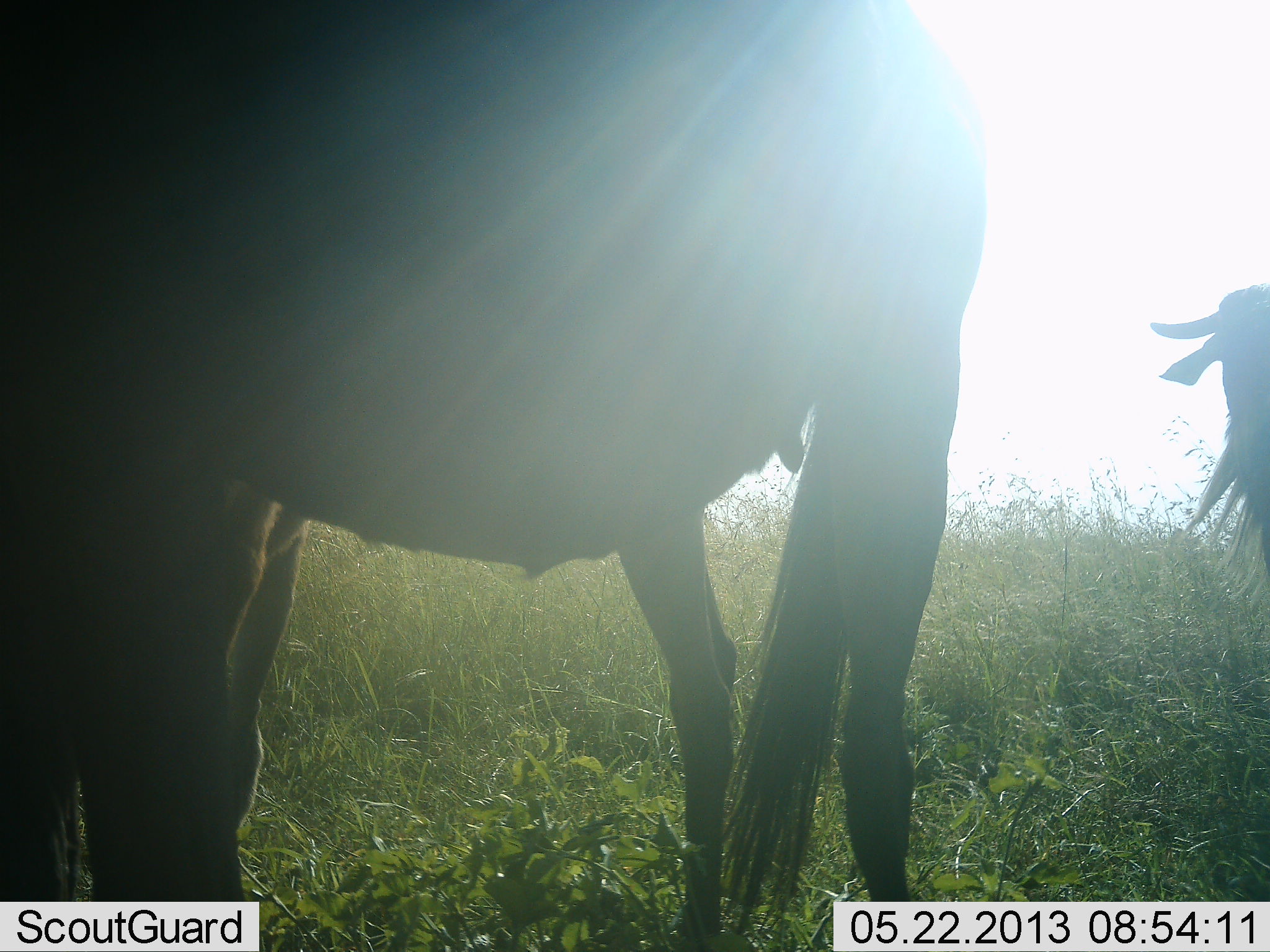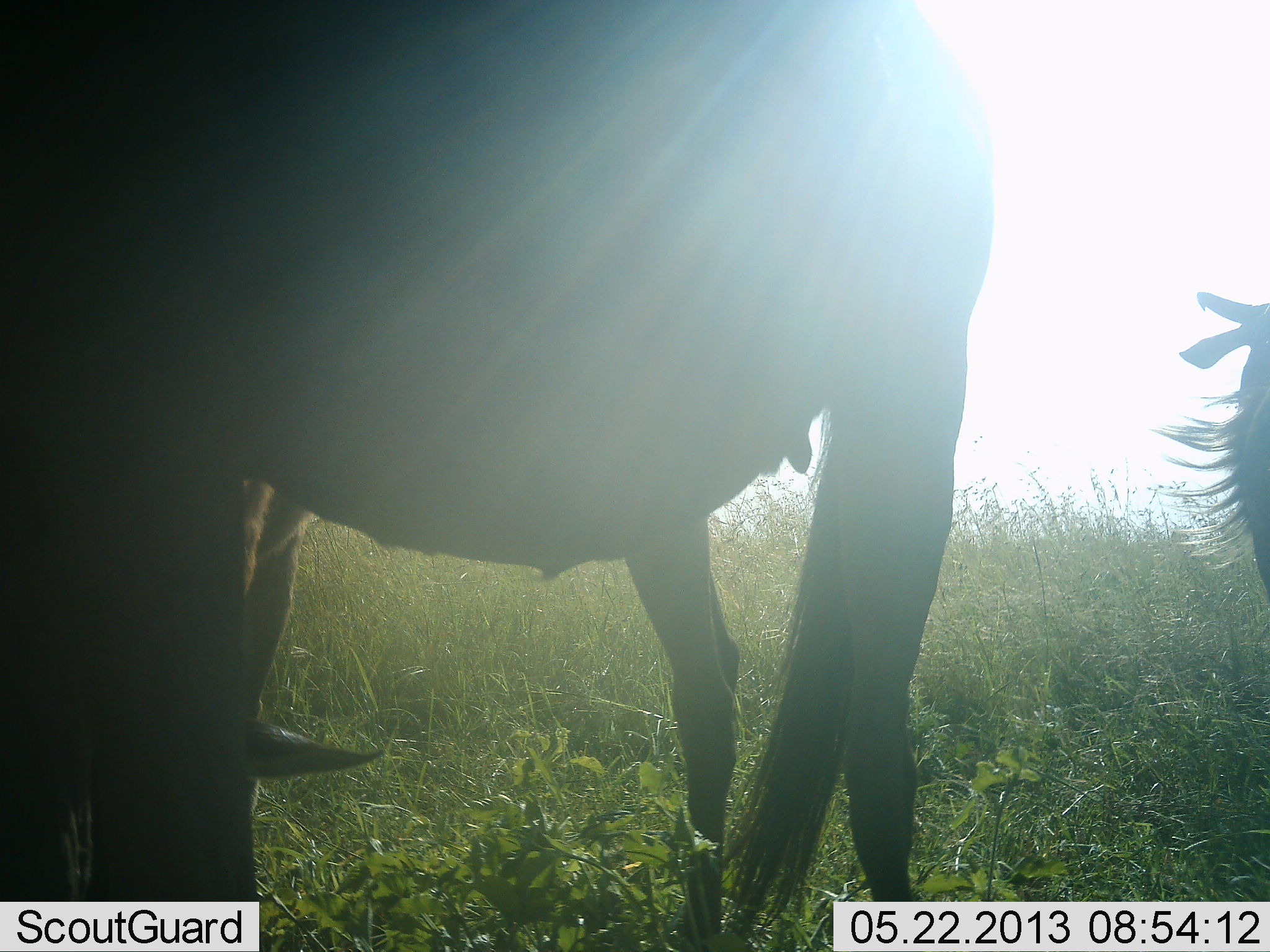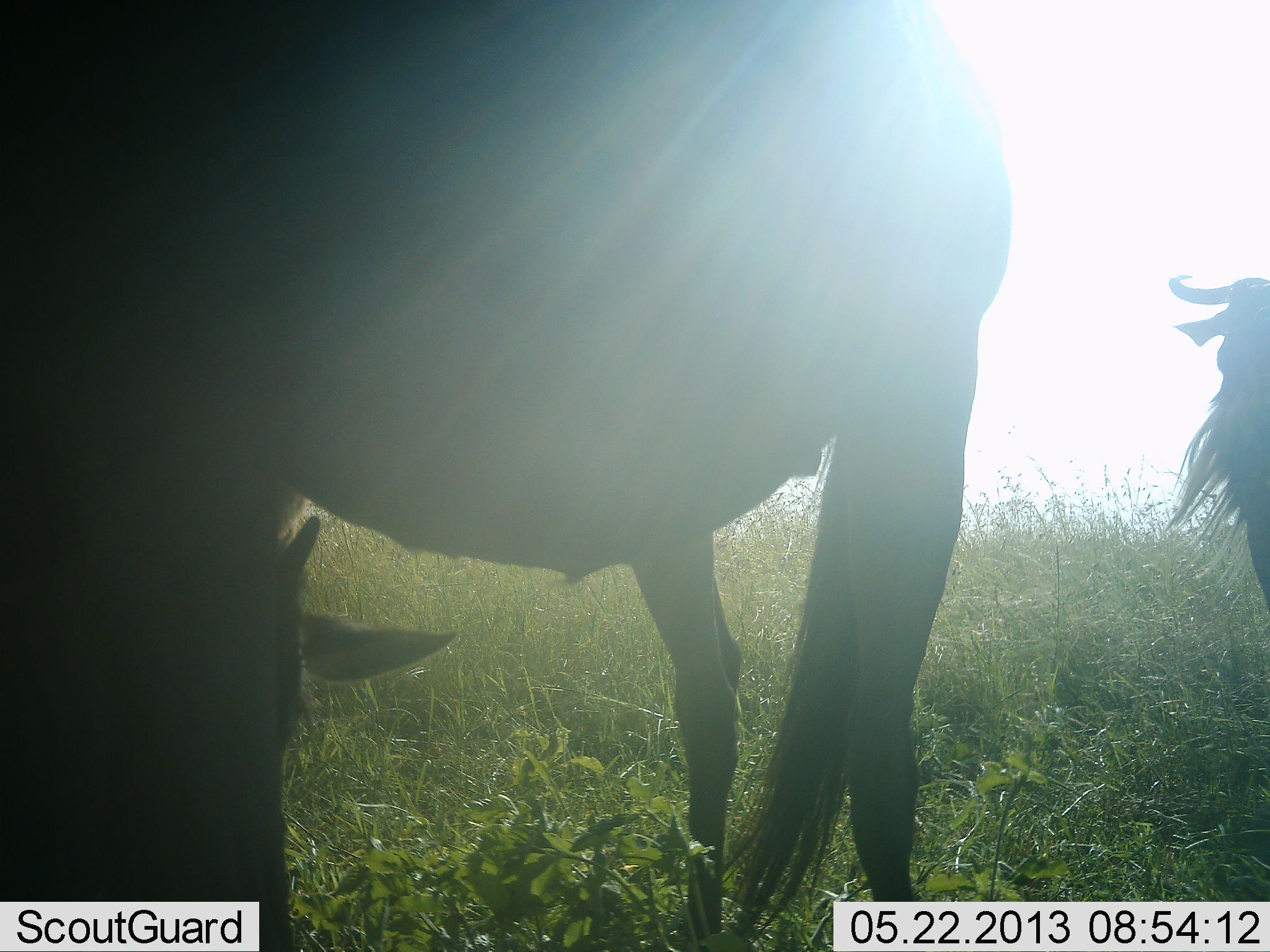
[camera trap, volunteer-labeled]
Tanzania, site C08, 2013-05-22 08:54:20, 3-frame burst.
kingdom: Animalia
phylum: Chordata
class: Mammalia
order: Artiodactyla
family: Bovidae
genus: Connochaetes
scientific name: Connochaetes taurinus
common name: blue wildebeest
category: wildebeest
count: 3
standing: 67%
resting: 0%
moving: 27%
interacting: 0%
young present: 13%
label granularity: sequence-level